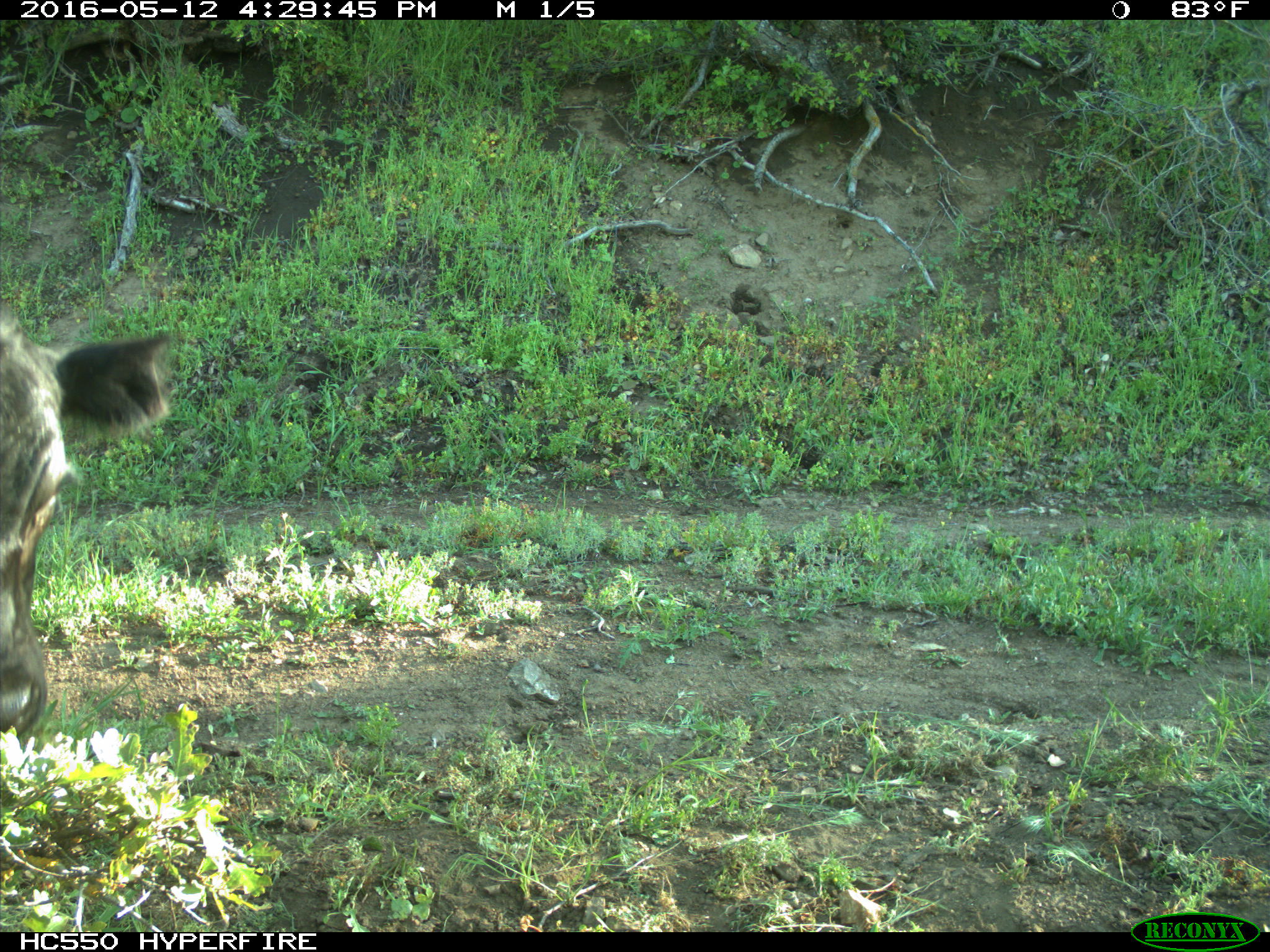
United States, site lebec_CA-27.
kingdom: Animalia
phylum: Chordata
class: Mammalia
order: Artiodactyla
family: Bovidae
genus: Bos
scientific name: Bos taurus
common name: domestic cow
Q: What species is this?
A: Bos taurus (domestic cow).